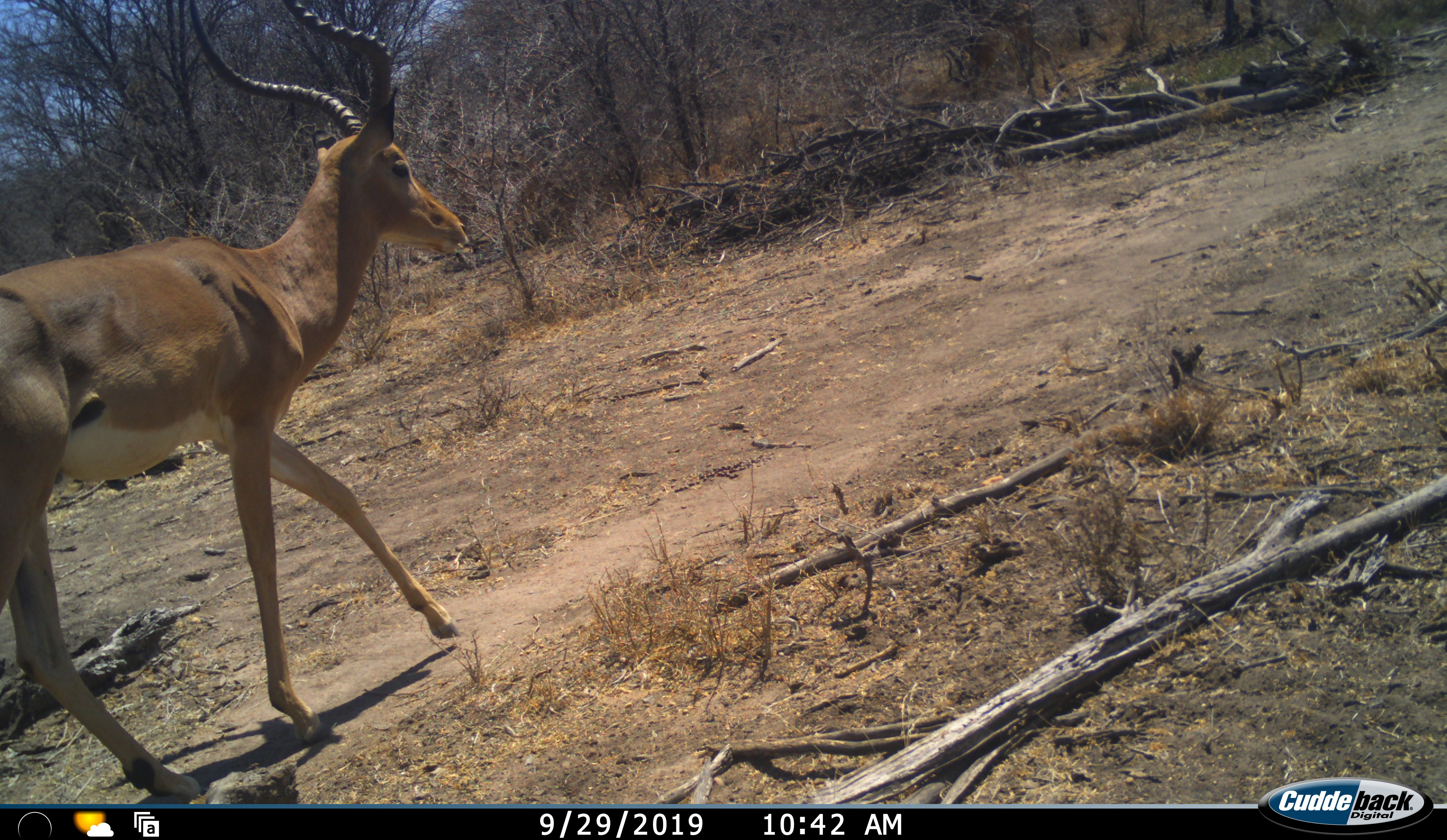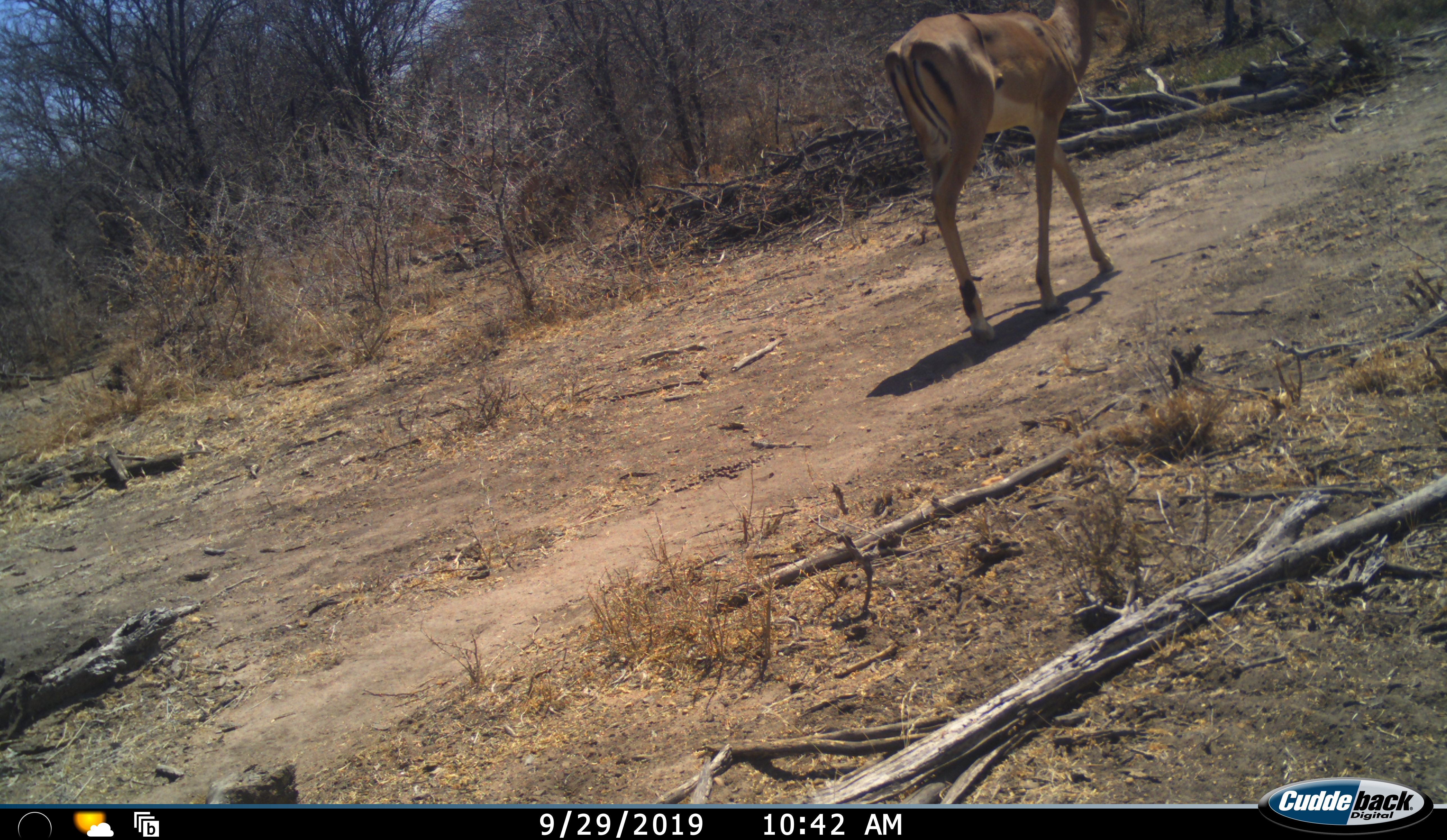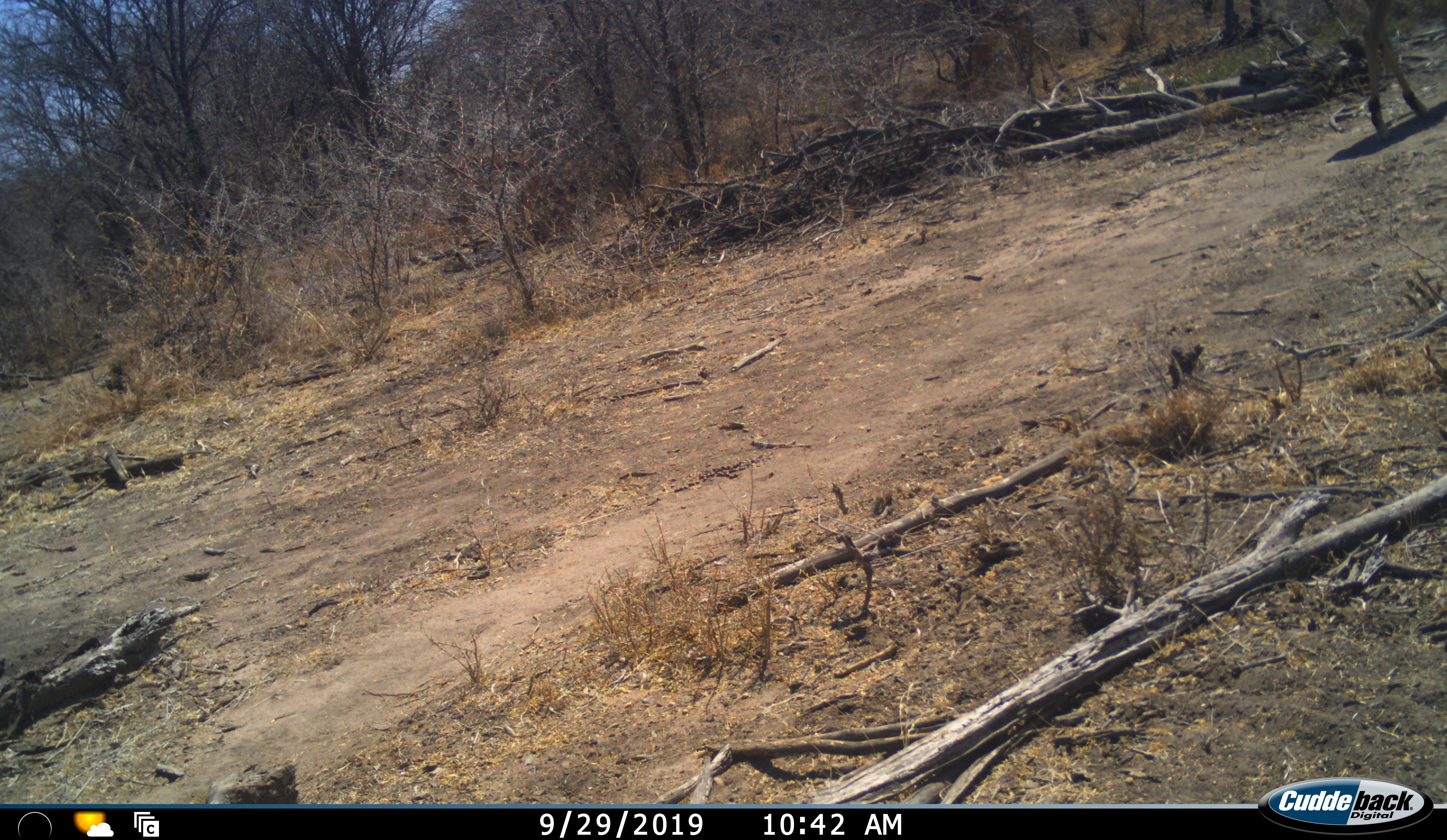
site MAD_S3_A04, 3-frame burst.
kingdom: Animalia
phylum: Chordata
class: Mammalia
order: Artiodactyla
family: Bovidae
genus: Aepyceros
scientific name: Aepyceros melampus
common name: impala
Impala (Aepyceros melampus), count 1. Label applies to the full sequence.